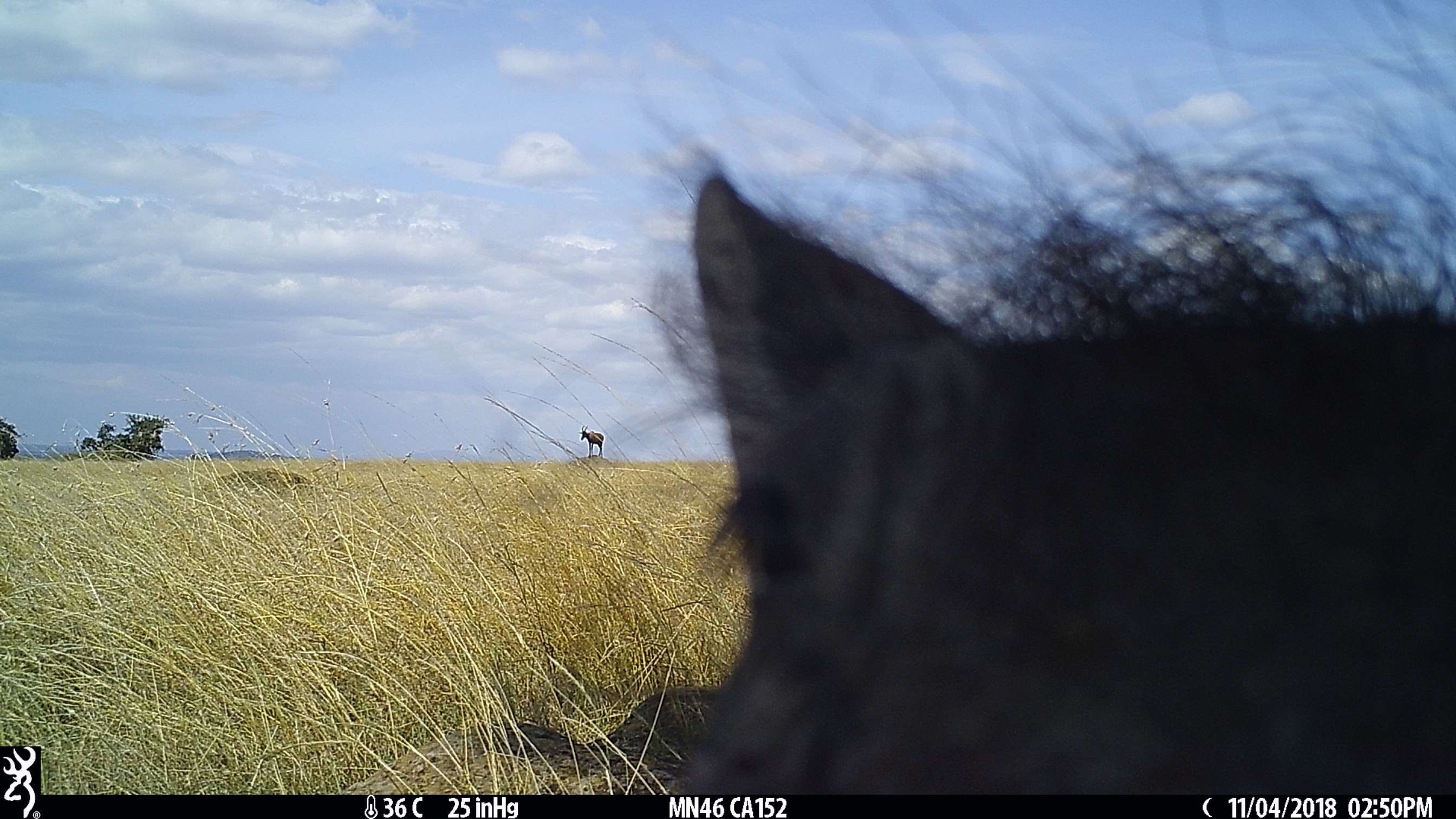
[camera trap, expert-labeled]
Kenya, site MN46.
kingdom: Animalia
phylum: Chordata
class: Mammalia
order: Artiodactyla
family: Bovidae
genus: Damaliscus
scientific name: Damaliscus lunatus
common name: topi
Topi (Damaliscus lunatus).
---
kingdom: Animalia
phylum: Chordata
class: Mammalia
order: Artiodactyla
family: Suidae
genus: Phacochoerus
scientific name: Phacochoerus africanus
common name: common warthog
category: warthog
Warthog (common warthog) (Phacochoerus africanus).